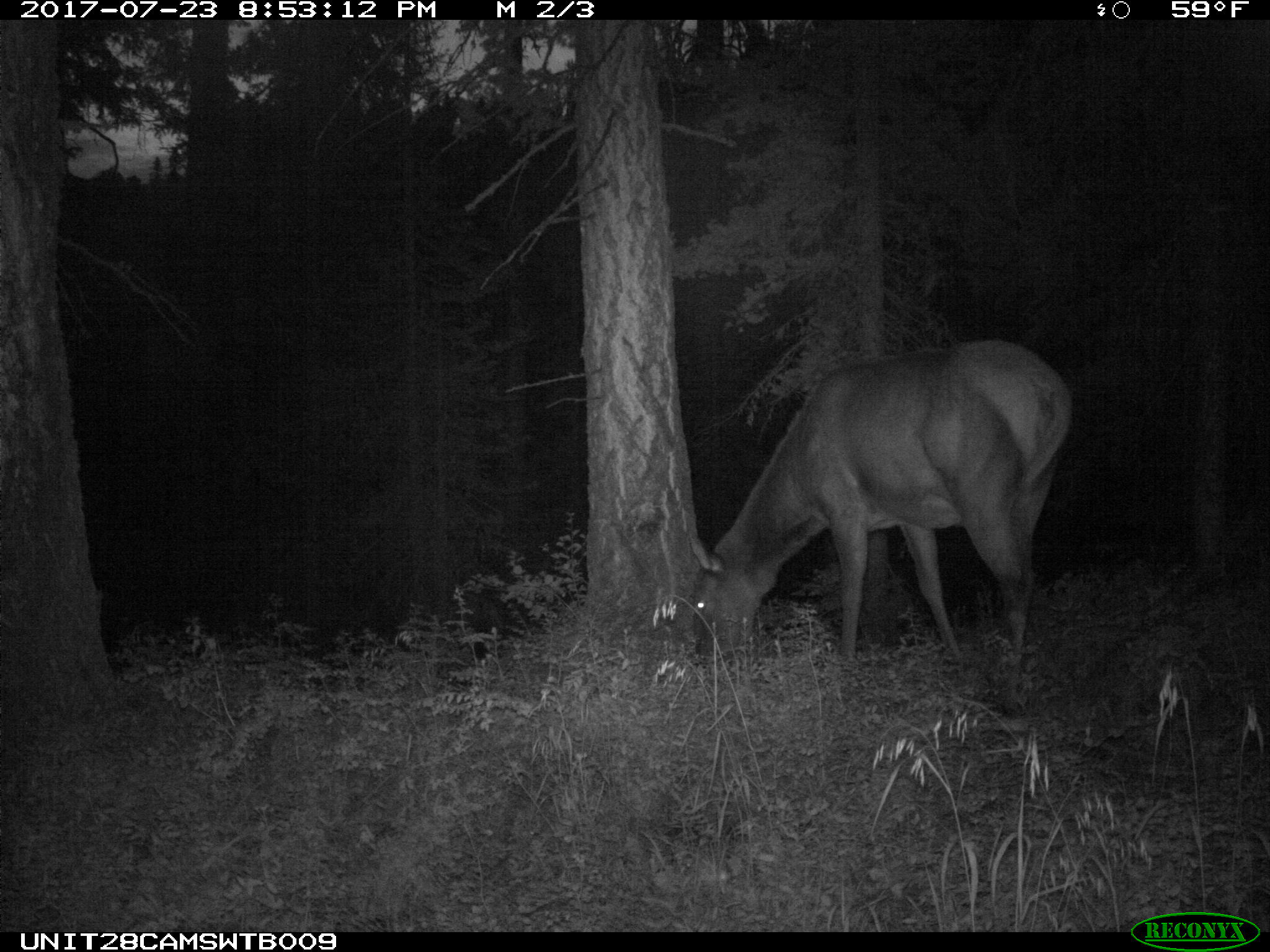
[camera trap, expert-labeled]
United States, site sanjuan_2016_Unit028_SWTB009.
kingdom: Animalia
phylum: Chordata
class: Mammalia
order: Artiodactyla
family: Cervidae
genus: Cervus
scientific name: Cervus elaphus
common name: red deer